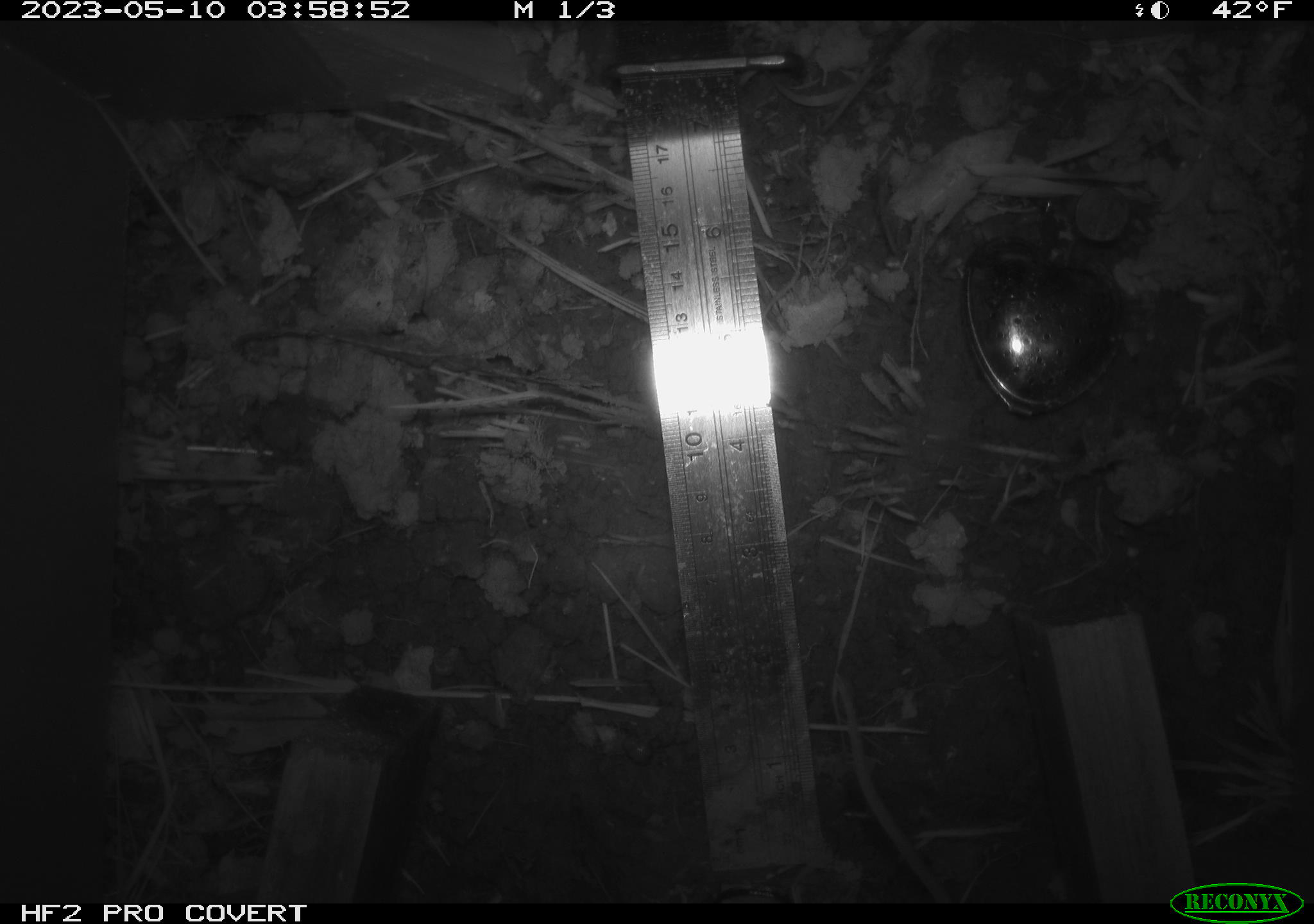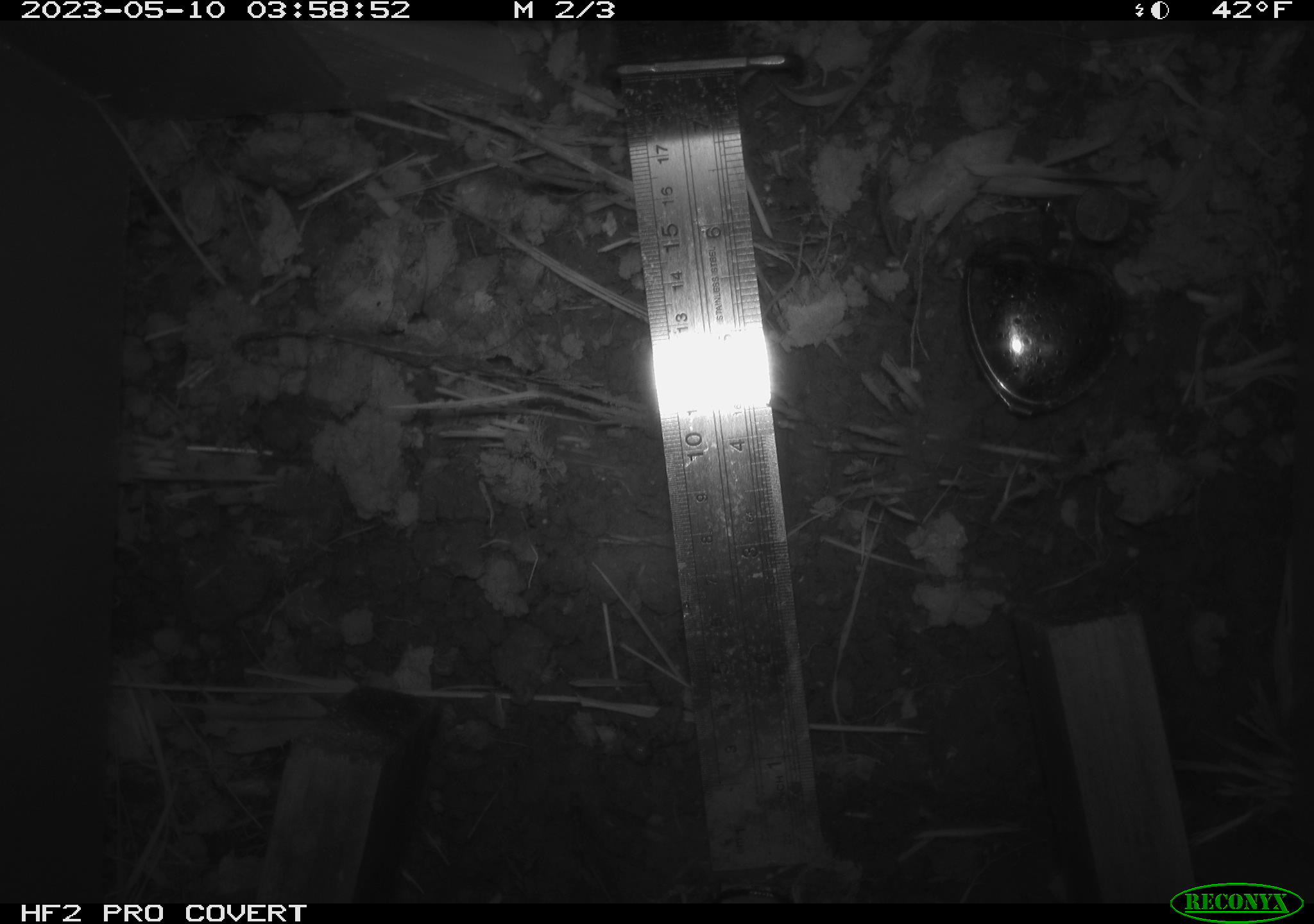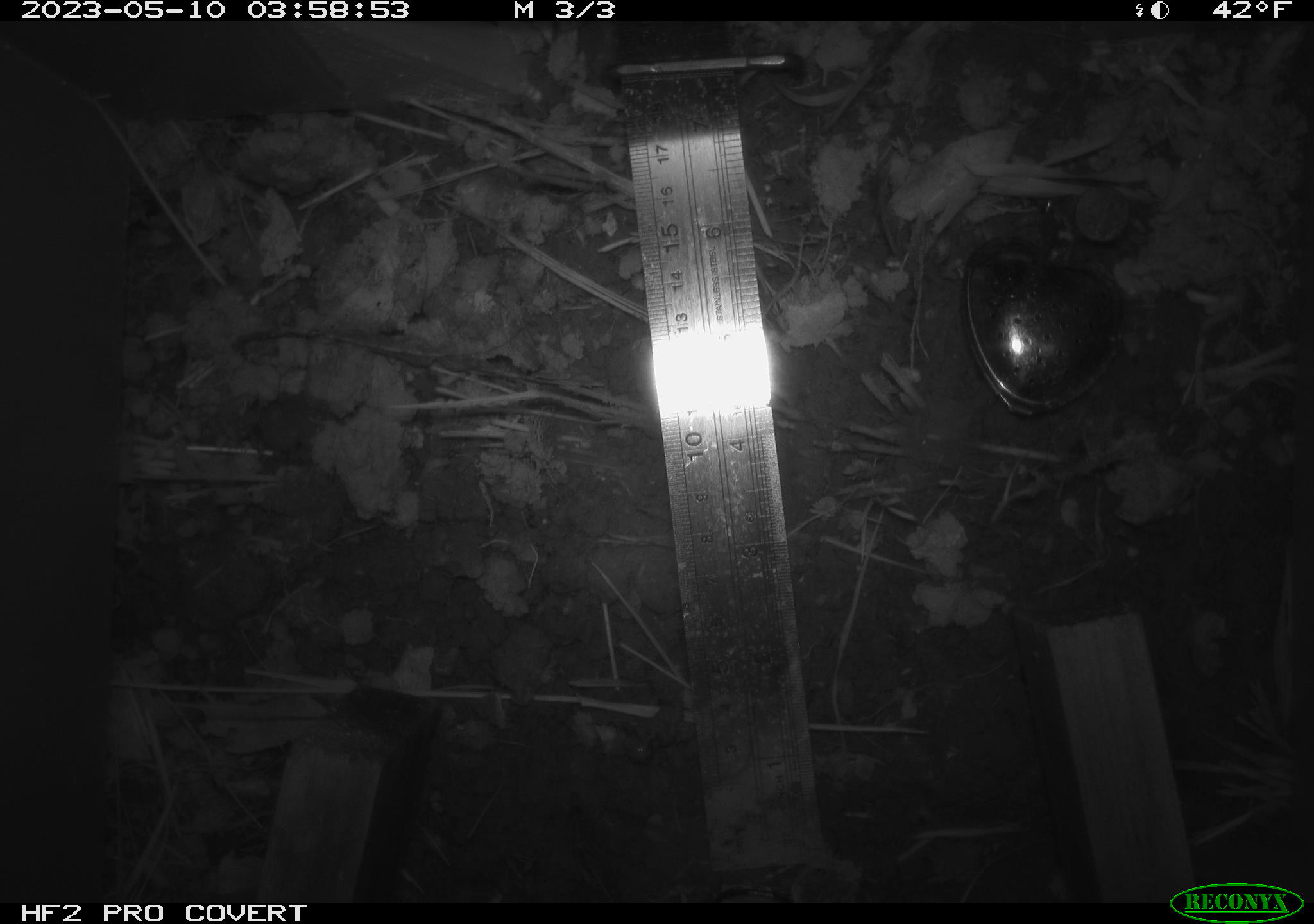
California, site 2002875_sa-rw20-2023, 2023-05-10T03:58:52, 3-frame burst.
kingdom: Animalia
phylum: Chordata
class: Mammalia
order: Rodentia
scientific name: Rodentia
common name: rodent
Rodent (Rodentia).